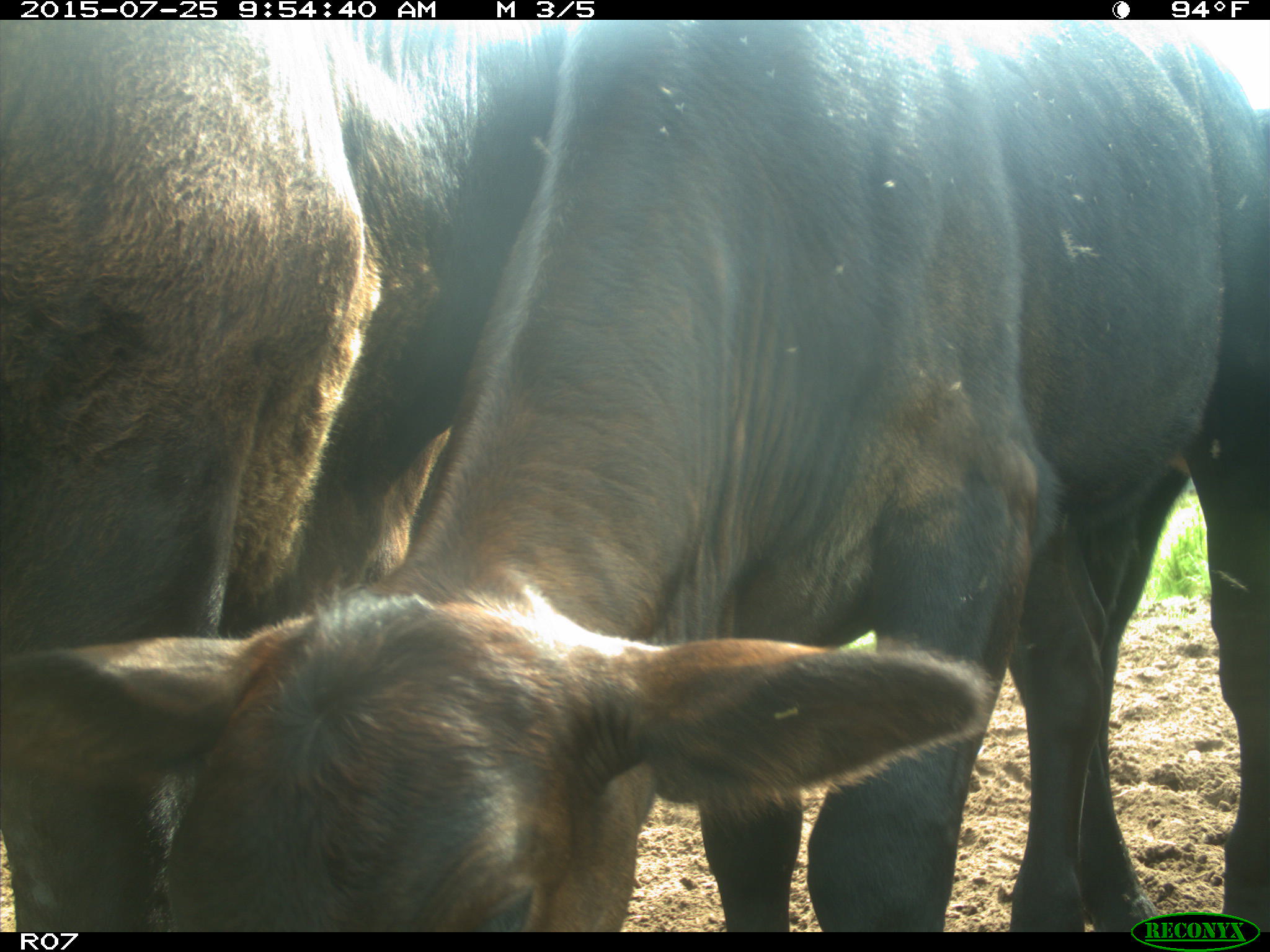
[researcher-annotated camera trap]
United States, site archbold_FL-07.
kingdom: Animalia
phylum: Chordata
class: Mammalia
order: Artiodactyla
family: Bovidae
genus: Bos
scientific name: Bos taurus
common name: domestic cow